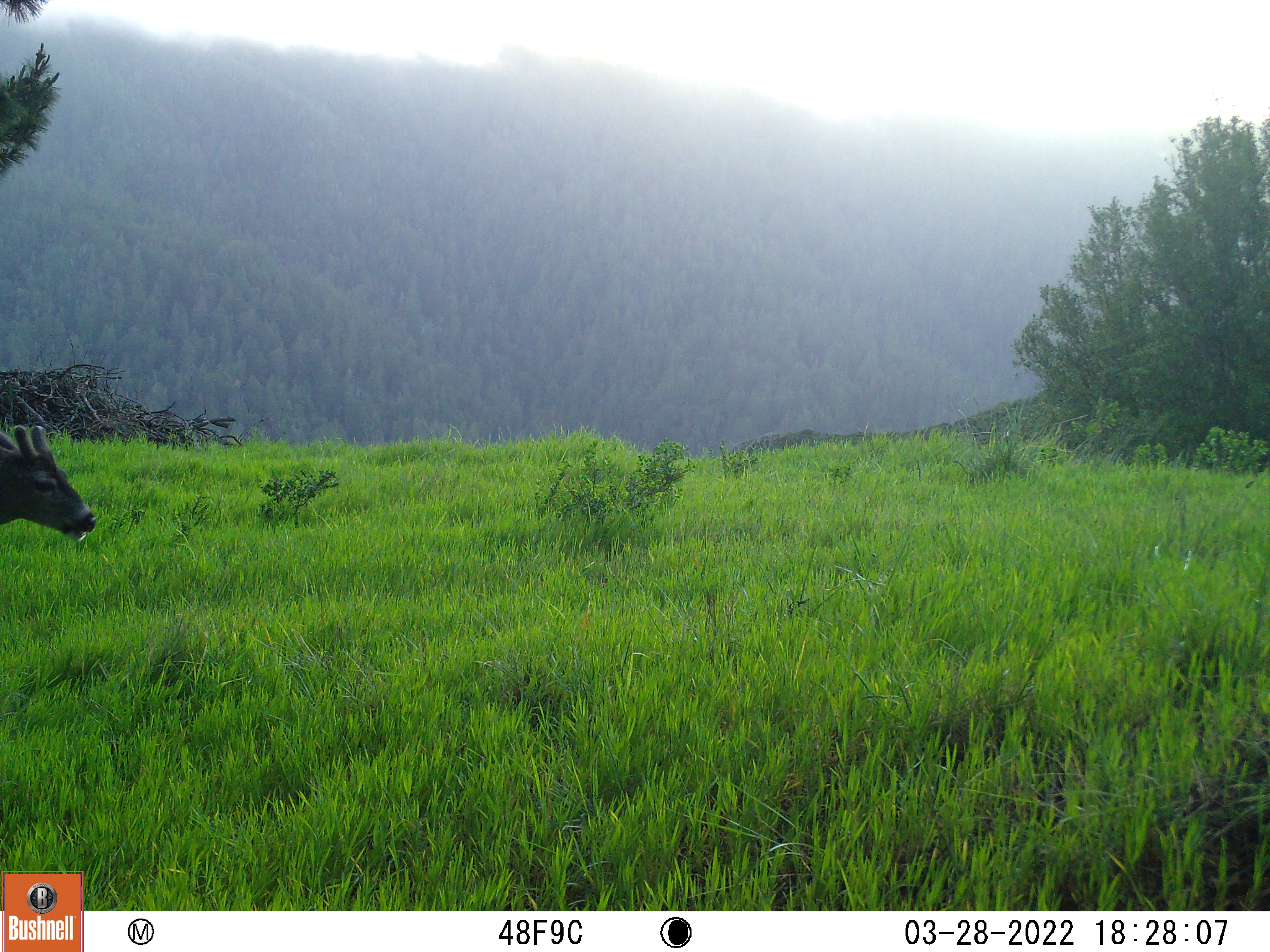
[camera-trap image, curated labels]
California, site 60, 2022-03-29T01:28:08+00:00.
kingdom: Animalia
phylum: Chordata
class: Mammalia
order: Artiodactyla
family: Cervidae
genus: Odocoileus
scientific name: Odocoileus hemionus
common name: mule deer